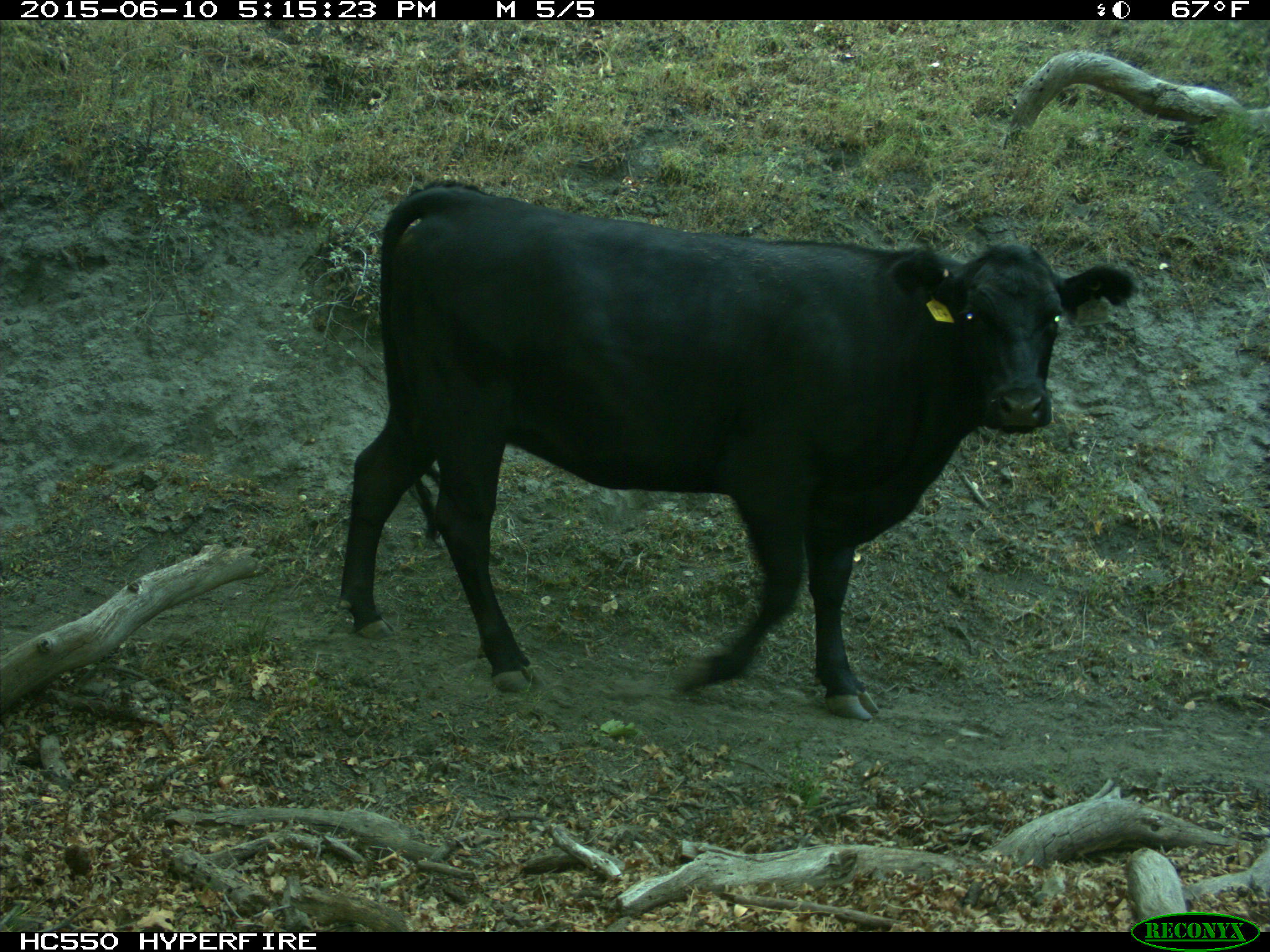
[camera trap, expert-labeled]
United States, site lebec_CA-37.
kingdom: Animalia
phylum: Chordata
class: Mammalia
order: Artiodactyla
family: Bovidae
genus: Bos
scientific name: Bos taurus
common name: domestic cow